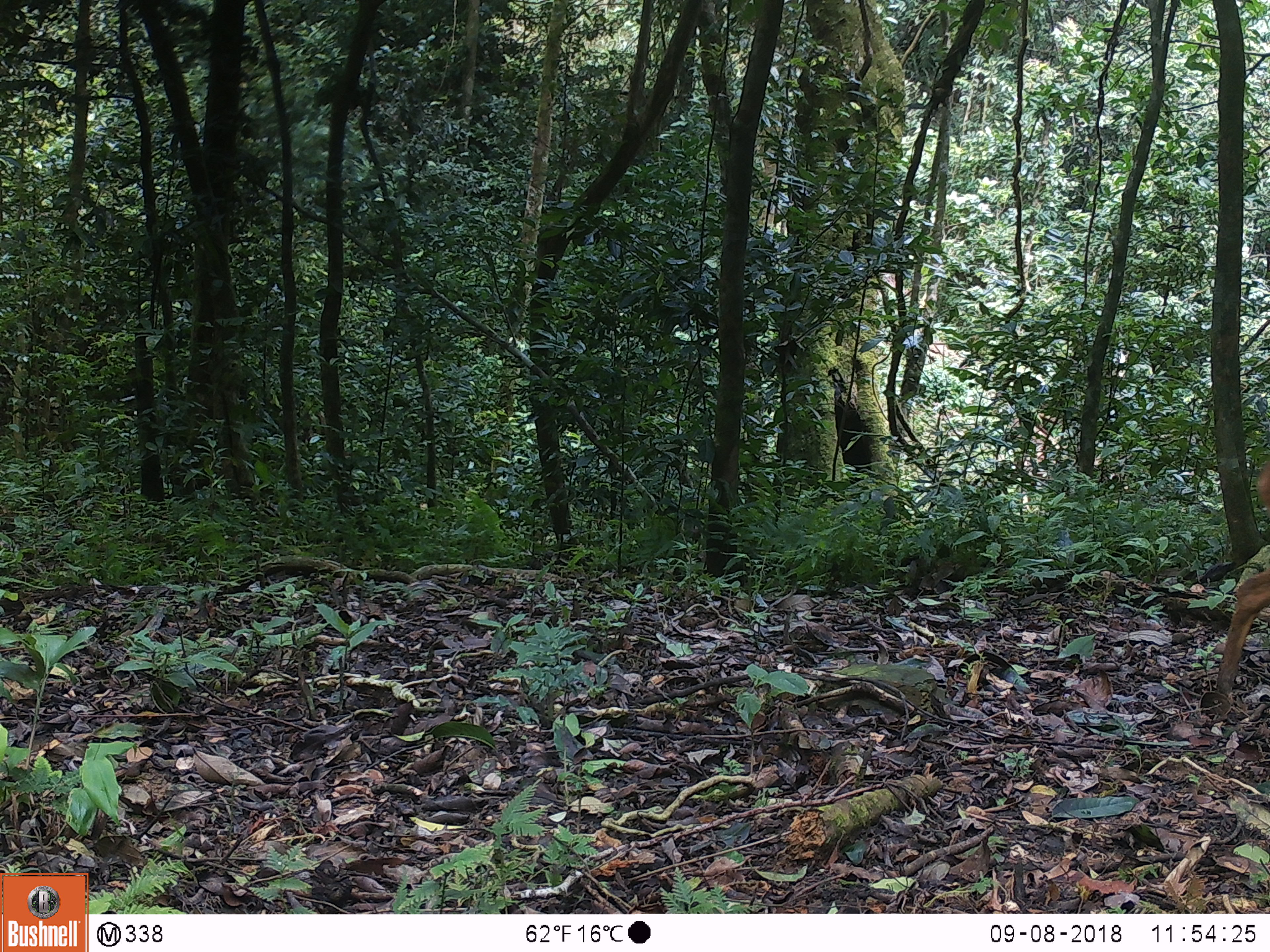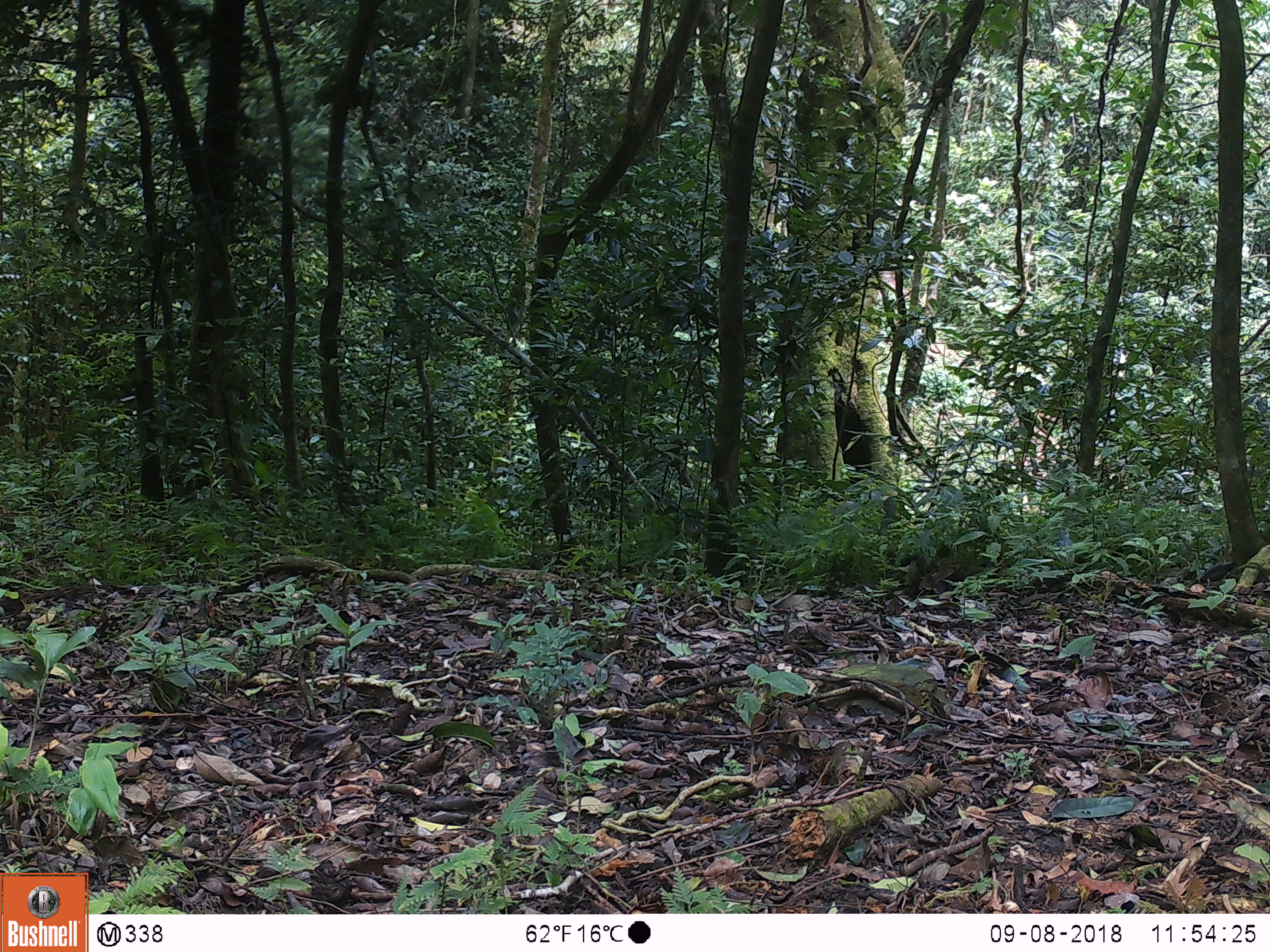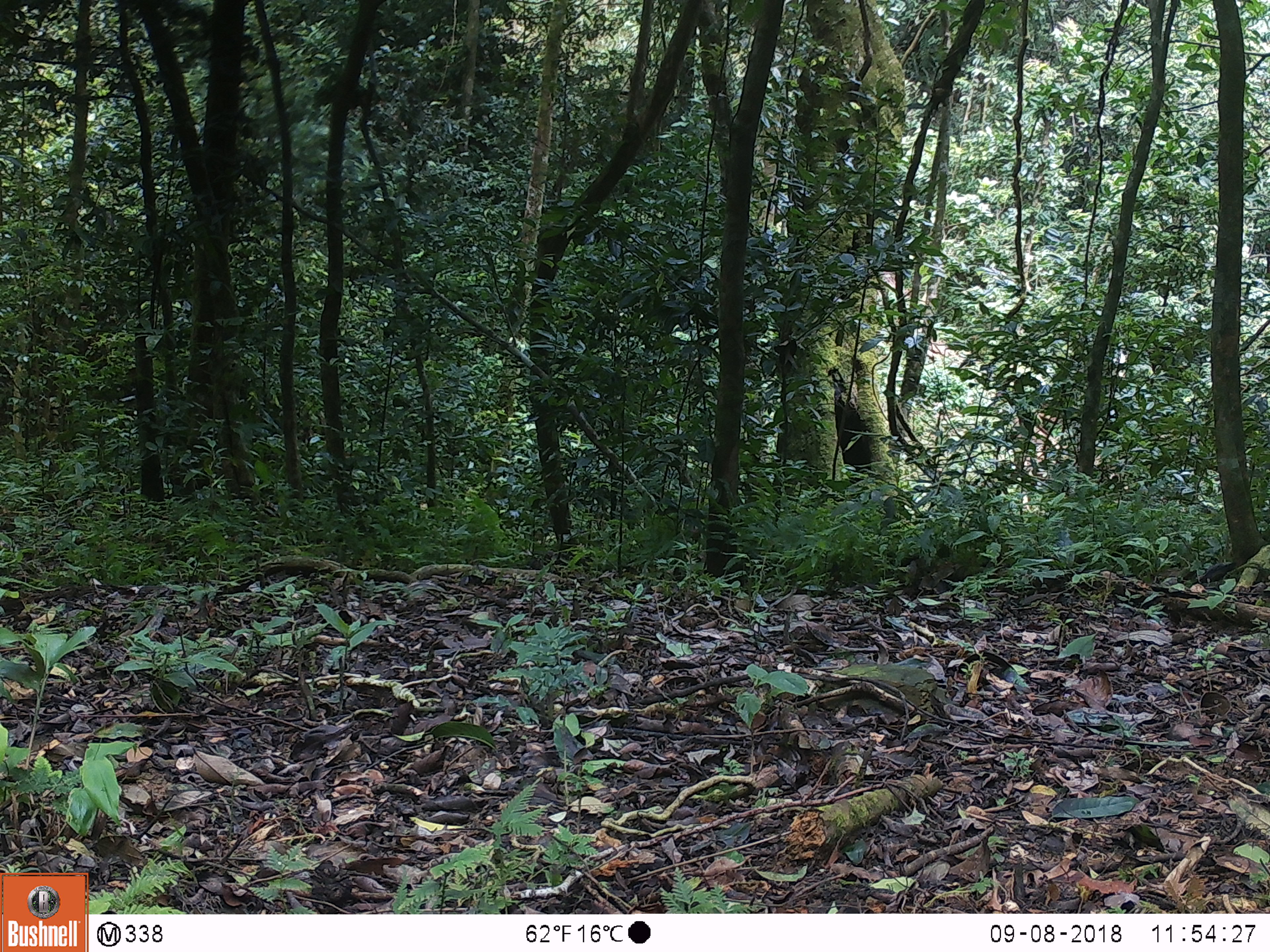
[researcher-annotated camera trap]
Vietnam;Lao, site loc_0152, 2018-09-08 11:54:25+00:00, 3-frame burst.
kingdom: Animalia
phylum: Chordata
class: Mammalia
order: Artiodactyla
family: Cervidae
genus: Muntiacus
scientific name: Muntiacus vuquangensis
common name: large-antlered muntjac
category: large antlered muntjac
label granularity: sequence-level